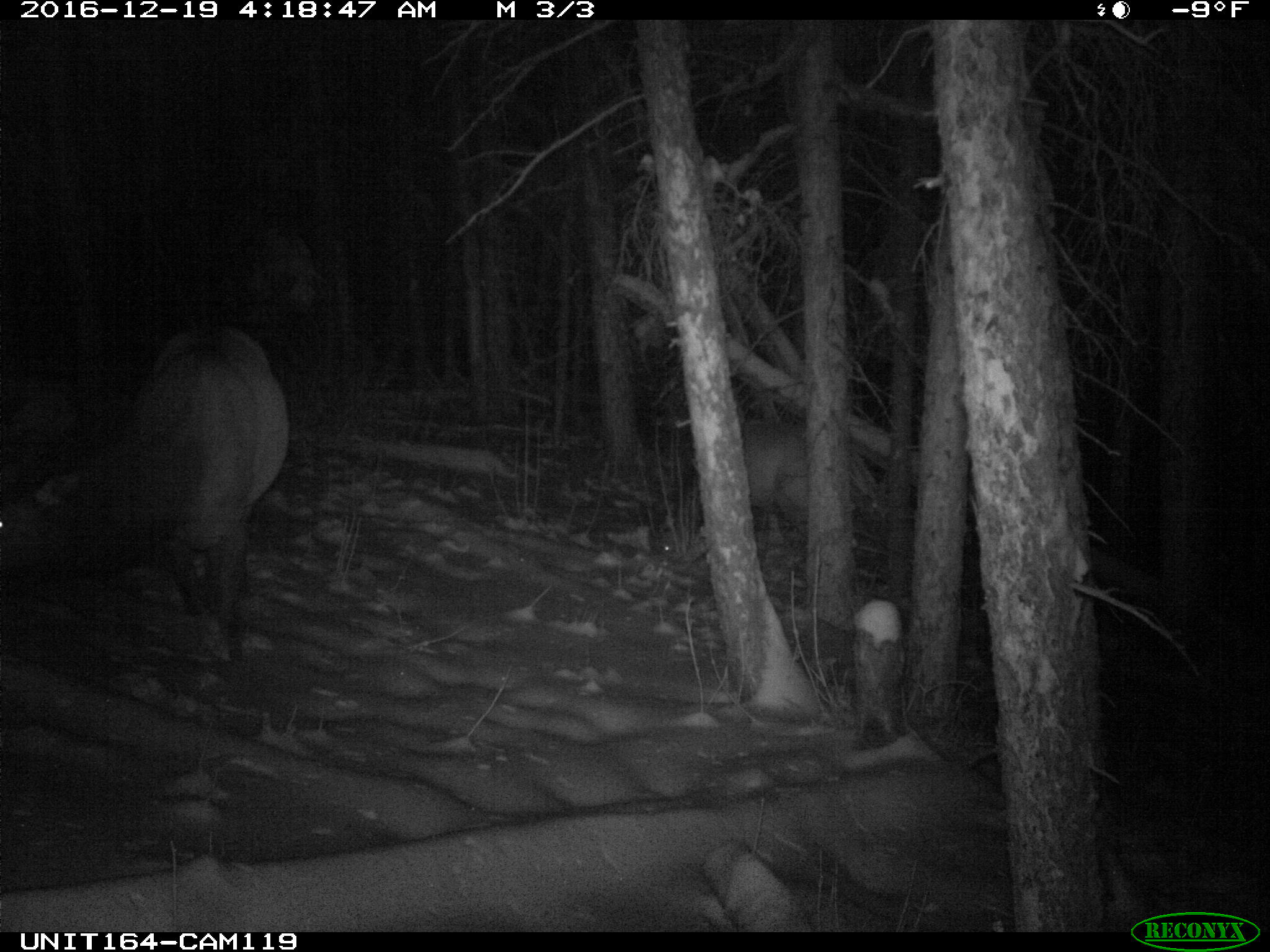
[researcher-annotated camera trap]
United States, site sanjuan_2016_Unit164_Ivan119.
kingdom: Animalia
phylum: Chordata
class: Mammalia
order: Artiodactyla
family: Cervidae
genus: Cervus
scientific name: Cervus elaphus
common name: red deer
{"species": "Cervus elaphus (red deer)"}